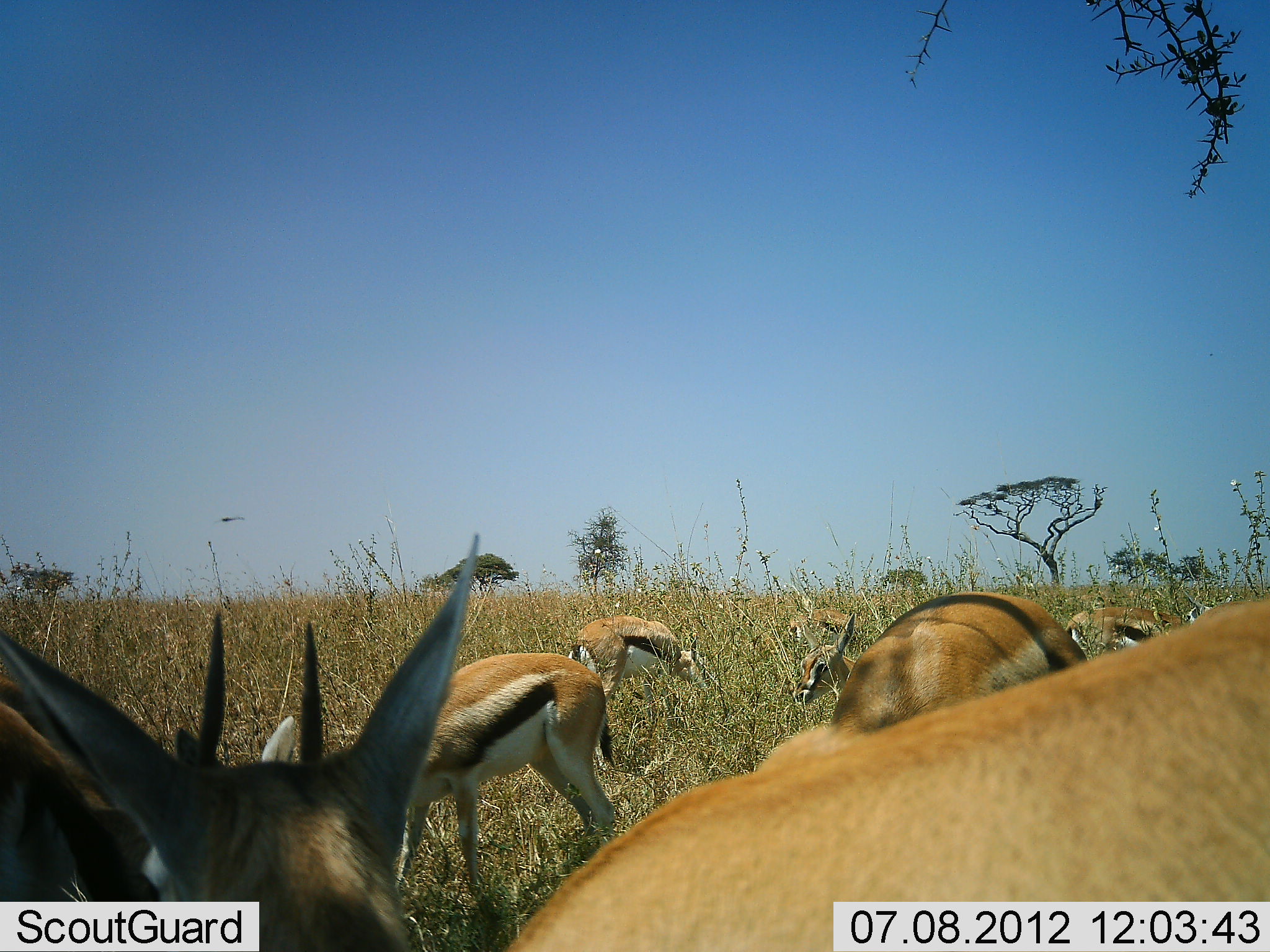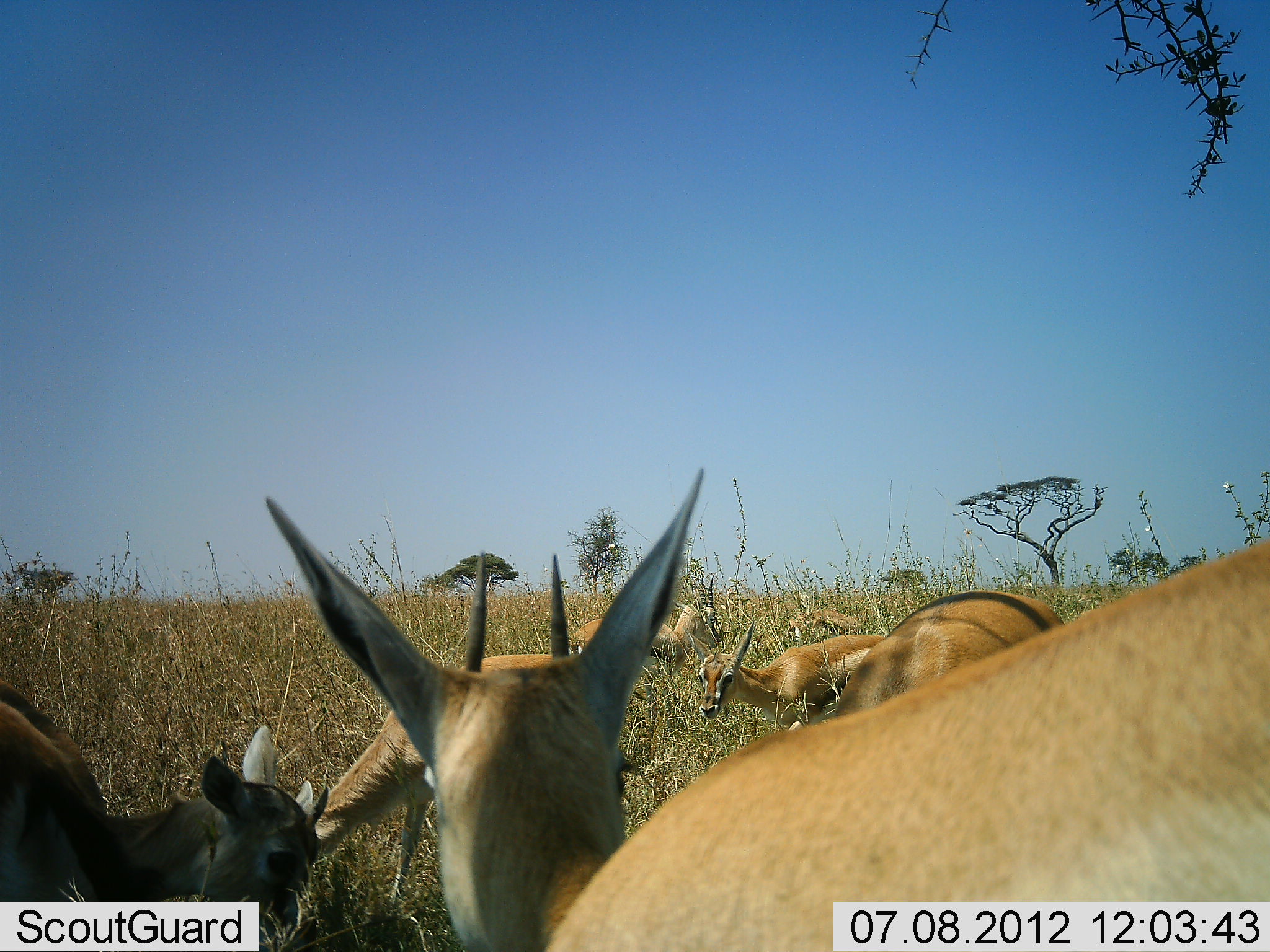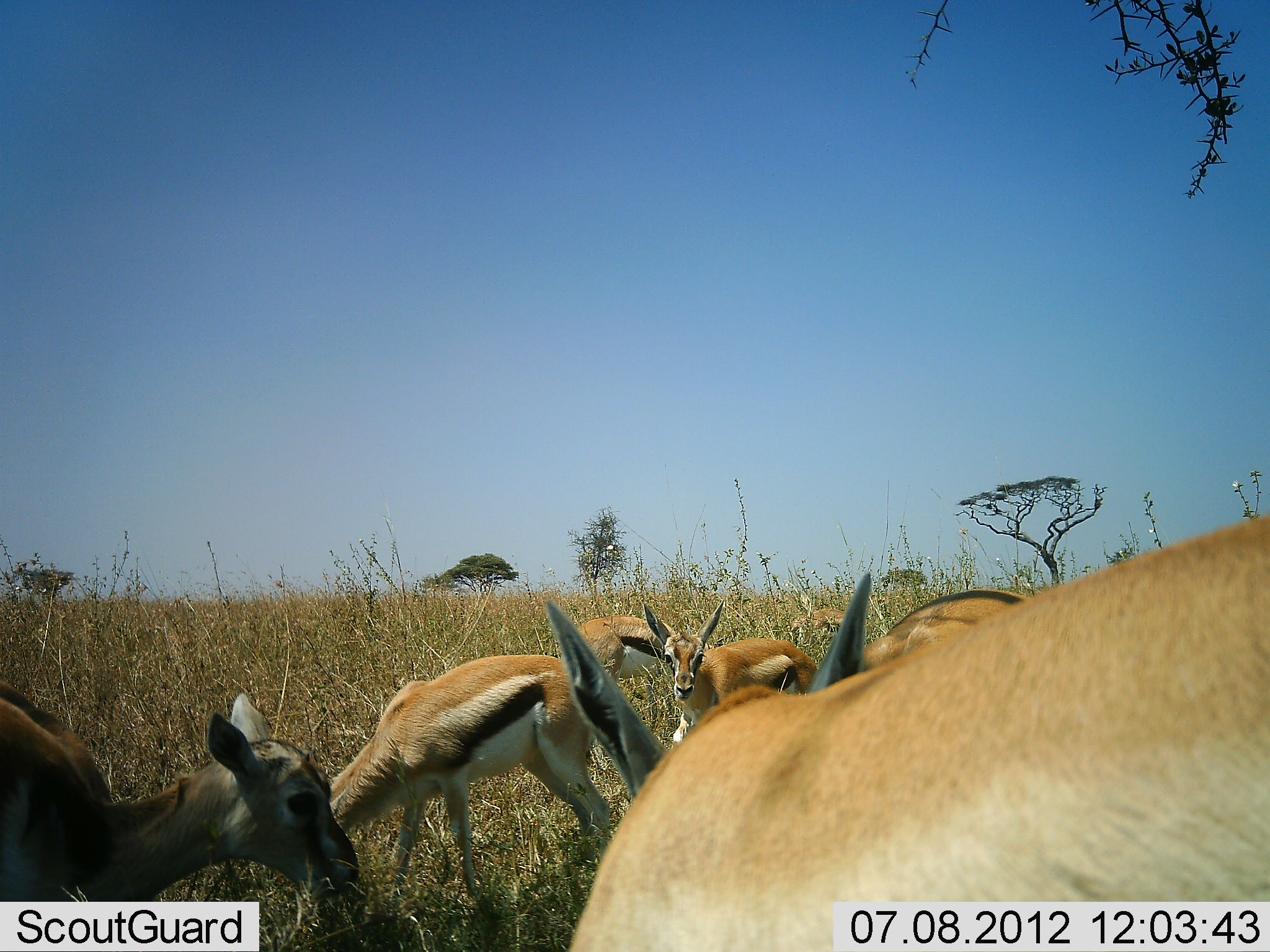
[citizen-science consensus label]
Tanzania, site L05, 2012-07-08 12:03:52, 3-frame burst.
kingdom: Animalia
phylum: Chordata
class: Mammalia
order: Artiodactyla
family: Bovidae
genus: Eudorcas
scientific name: Eudorcas thomsonii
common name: thomson's gazelle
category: gazellethomsons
Gazellethomsons (thomson's gazelle) (Eudorcas thomsonii), count 8. Behavior (volunteer vote fractions): standing 40%, resting 0%, moving 30%, interacting 0%. Young present (vote fraction): 0%. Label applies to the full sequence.